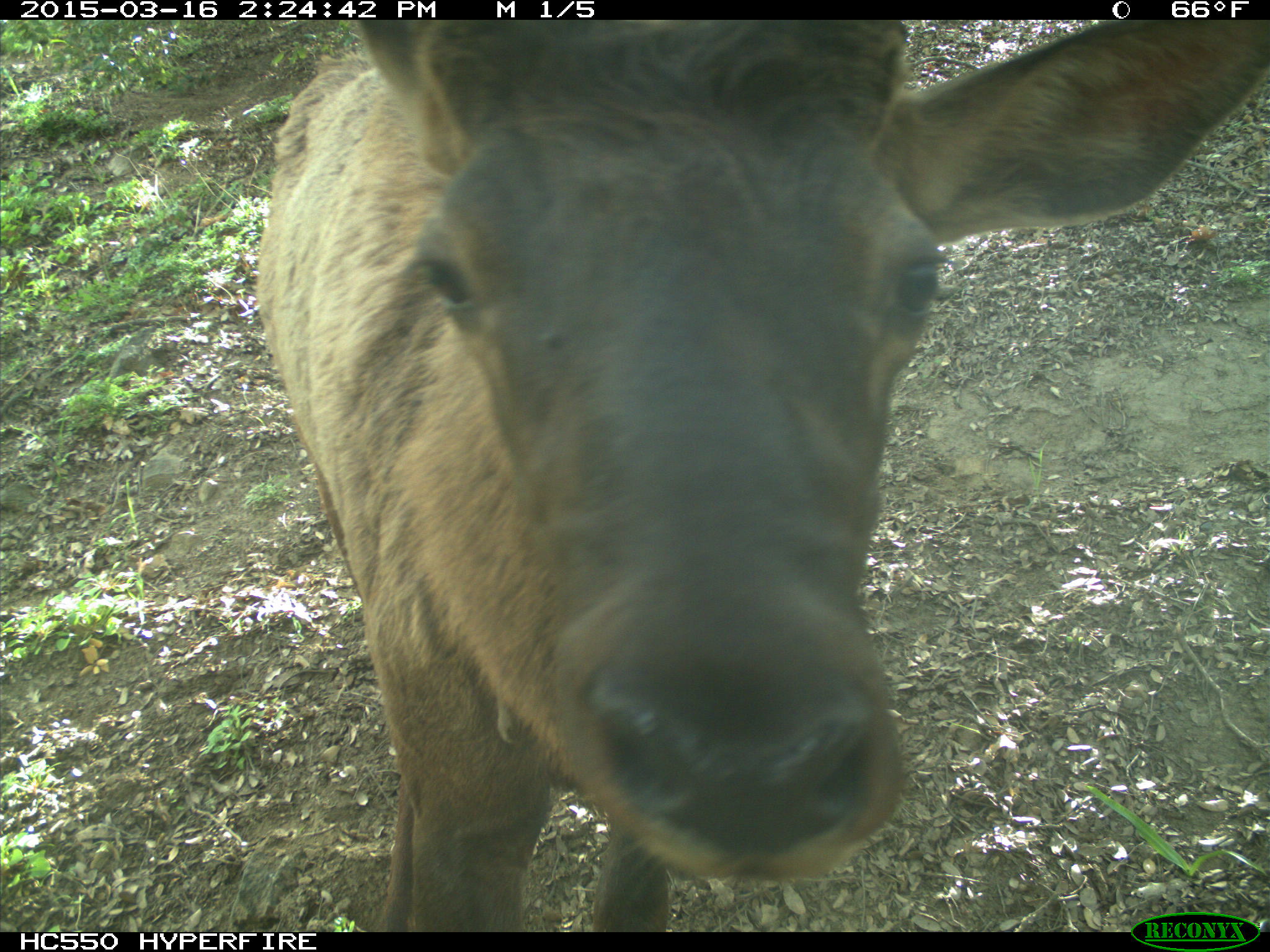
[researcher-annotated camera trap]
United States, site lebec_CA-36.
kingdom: Animalia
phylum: Chordata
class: Mammalia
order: Artiodactyla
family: Cervidae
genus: Cervus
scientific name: Cervus canadensis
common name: elk